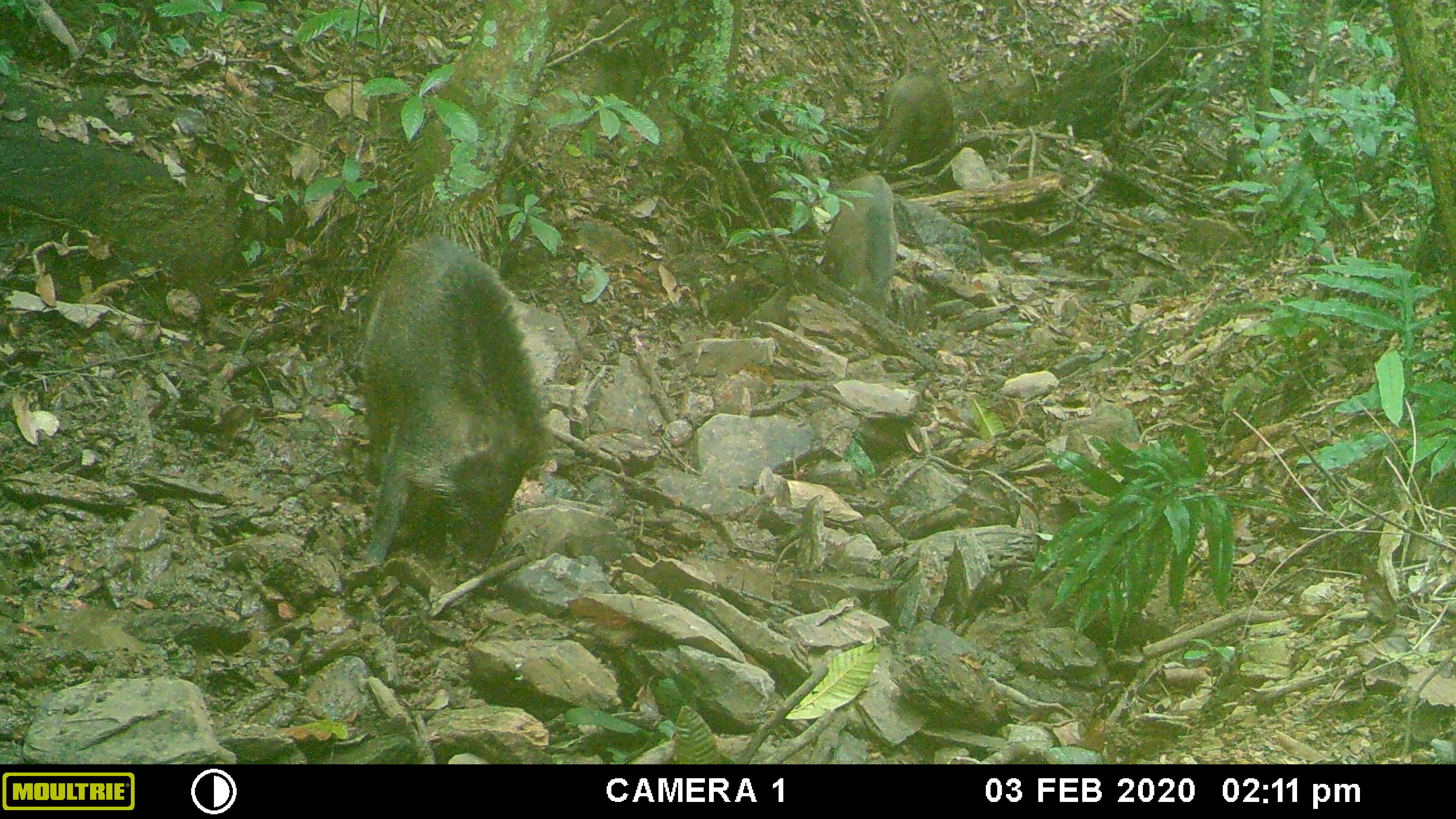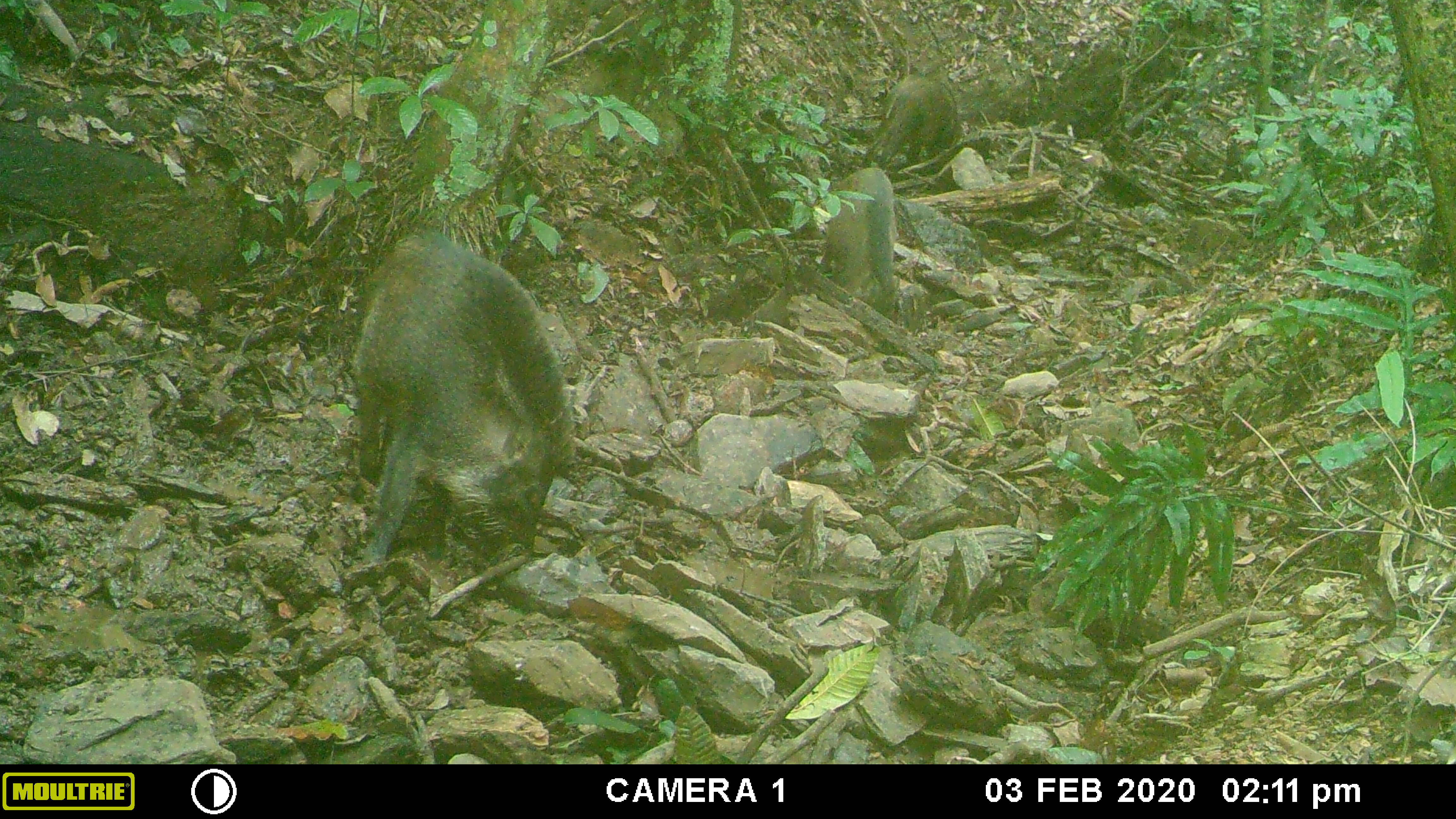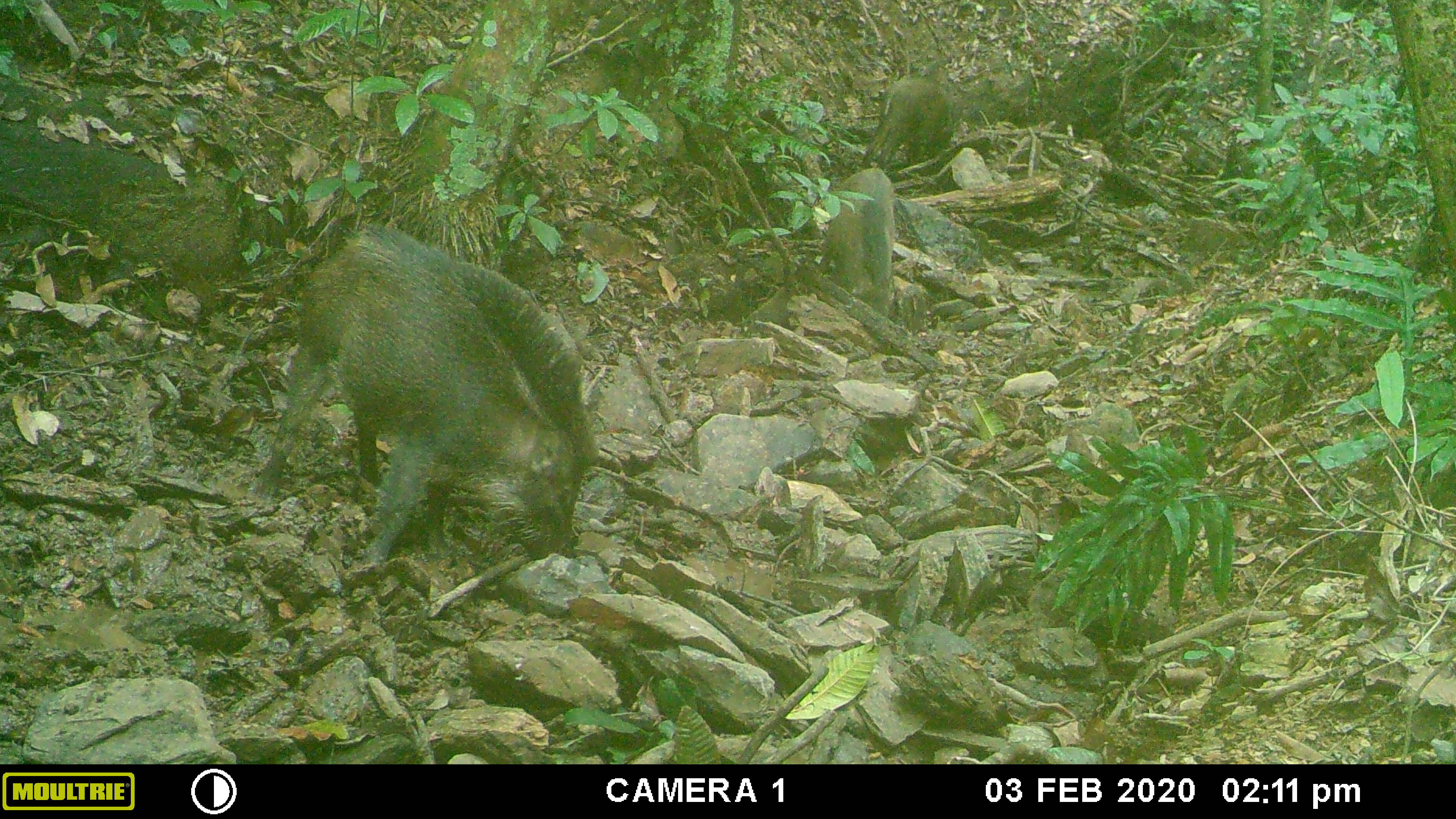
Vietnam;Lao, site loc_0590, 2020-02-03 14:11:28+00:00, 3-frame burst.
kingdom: Animalia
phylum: Chordata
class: Mammalia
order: Artiodactyla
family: Suidae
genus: Sus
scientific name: Sus scrofa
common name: eurasian wild pig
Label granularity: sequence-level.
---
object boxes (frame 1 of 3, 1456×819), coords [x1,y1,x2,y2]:
eurasian wild pig: [359,237,555,580]; [863,71,956,189]; [825,171,899,315]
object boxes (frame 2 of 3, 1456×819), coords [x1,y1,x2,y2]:
eurasian wild pig: [359,237,555,564]; [866,71,956,189]; [825,171,899,312]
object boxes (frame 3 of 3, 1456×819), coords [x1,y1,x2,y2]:
eurasian wild pig: [243,221,591,564]; [825,167,899,312]; [870,71,956,182]